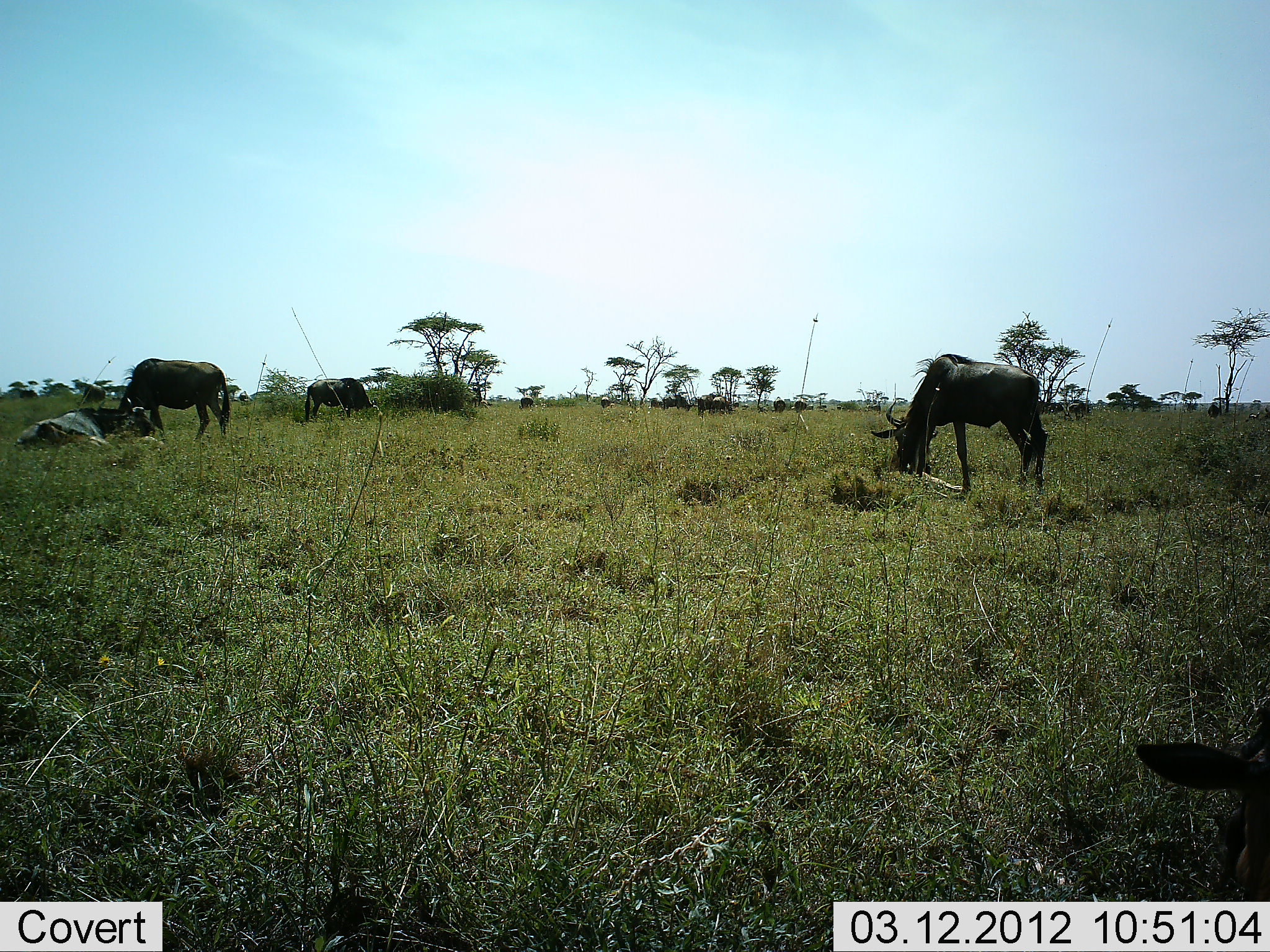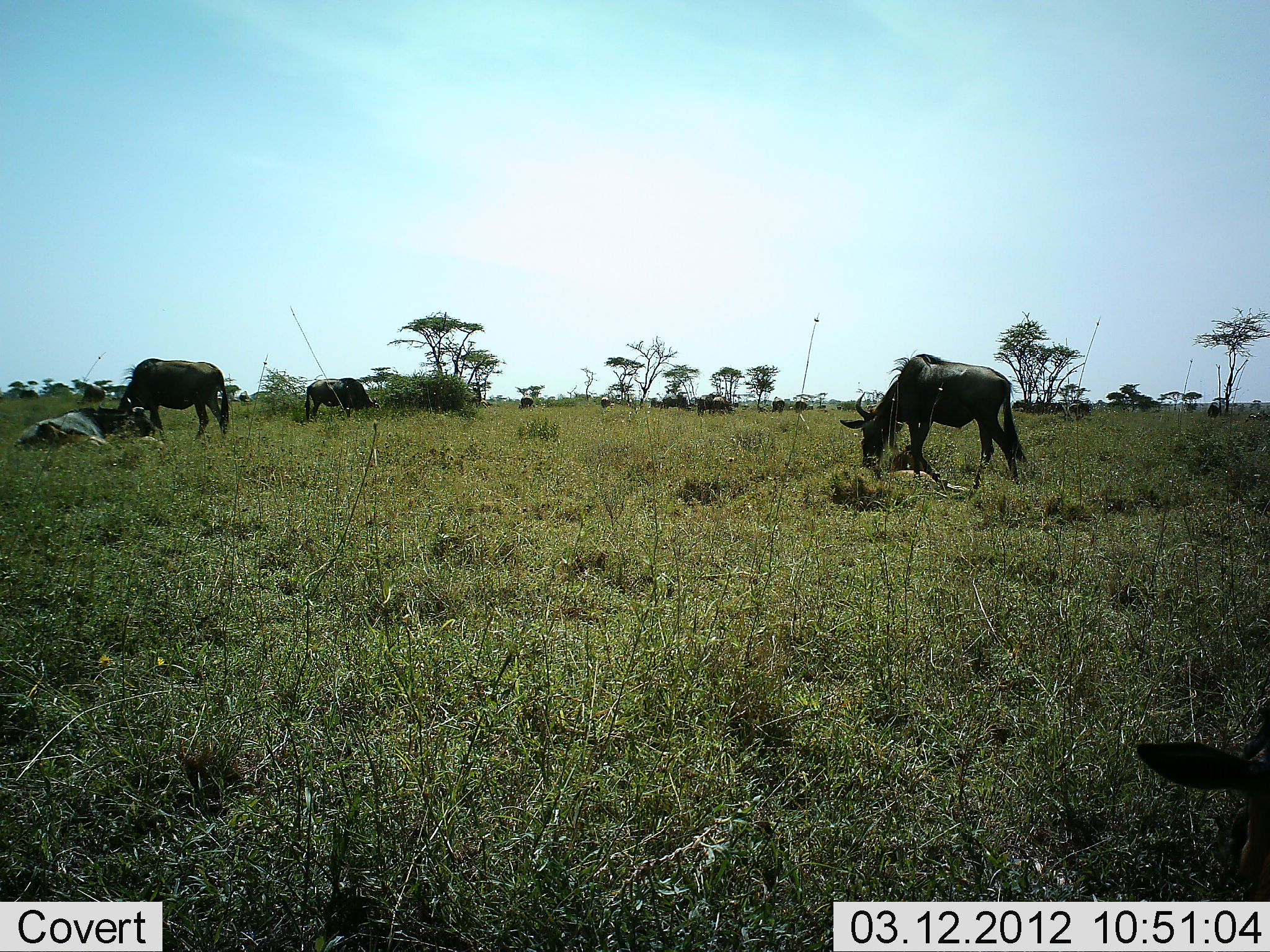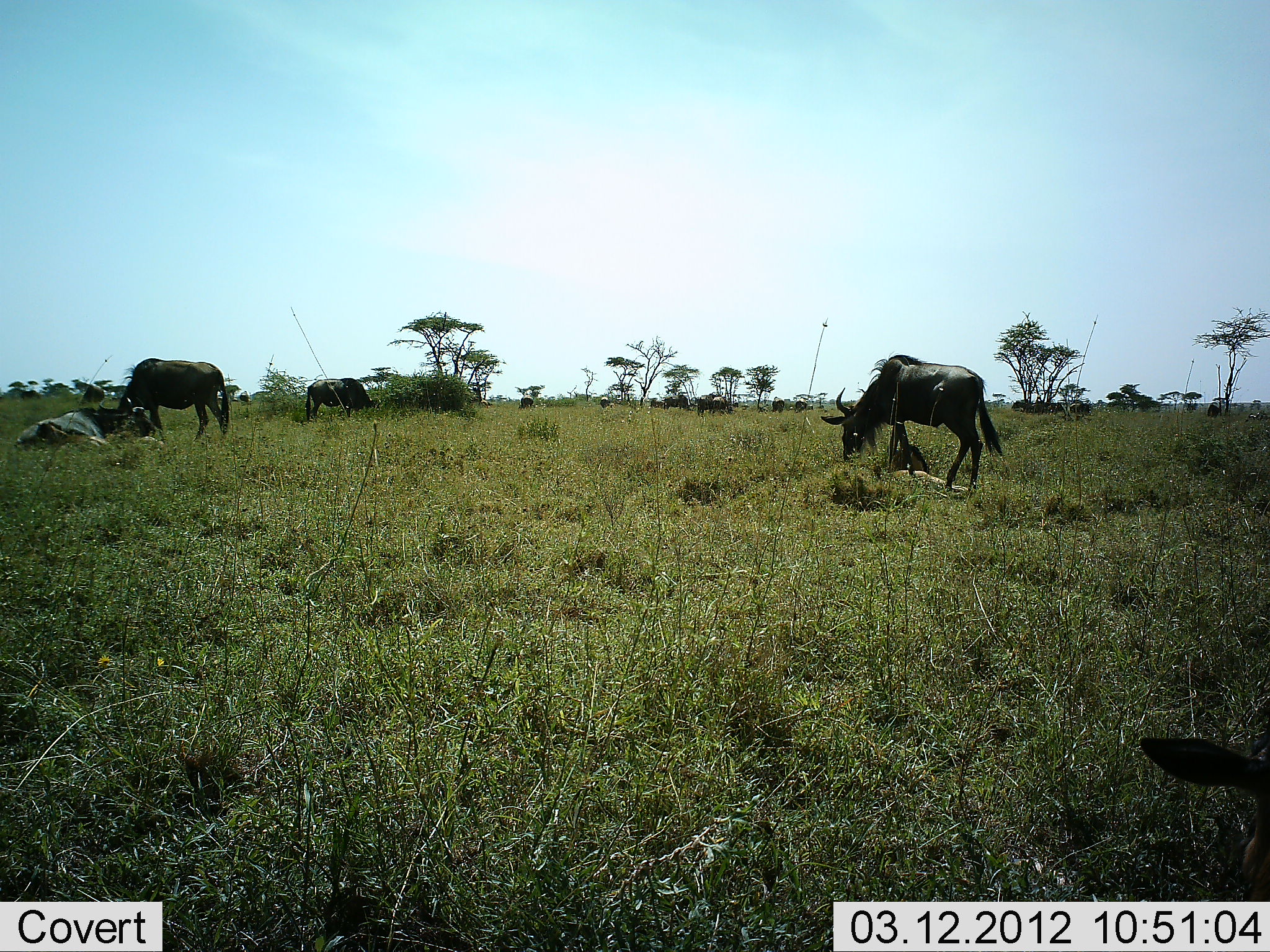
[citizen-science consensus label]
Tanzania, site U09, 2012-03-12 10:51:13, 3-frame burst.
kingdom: Animalia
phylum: Chordata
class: Mammalia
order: Artiodactyla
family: Bovidae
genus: Connochaetes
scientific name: Connochaetes taurinus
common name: blue wildebeest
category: wildebeest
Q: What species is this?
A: Wildebeest (blue wildebeest) (Connochaetes taurinus).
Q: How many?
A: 11-50.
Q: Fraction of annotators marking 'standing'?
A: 53%.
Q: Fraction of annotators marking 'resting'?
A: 35%.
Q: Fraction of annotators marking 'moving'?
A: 18%.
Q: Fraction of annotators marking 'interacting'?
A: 0%.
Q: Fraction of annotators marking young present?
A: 12%.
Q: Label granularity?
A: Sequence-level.